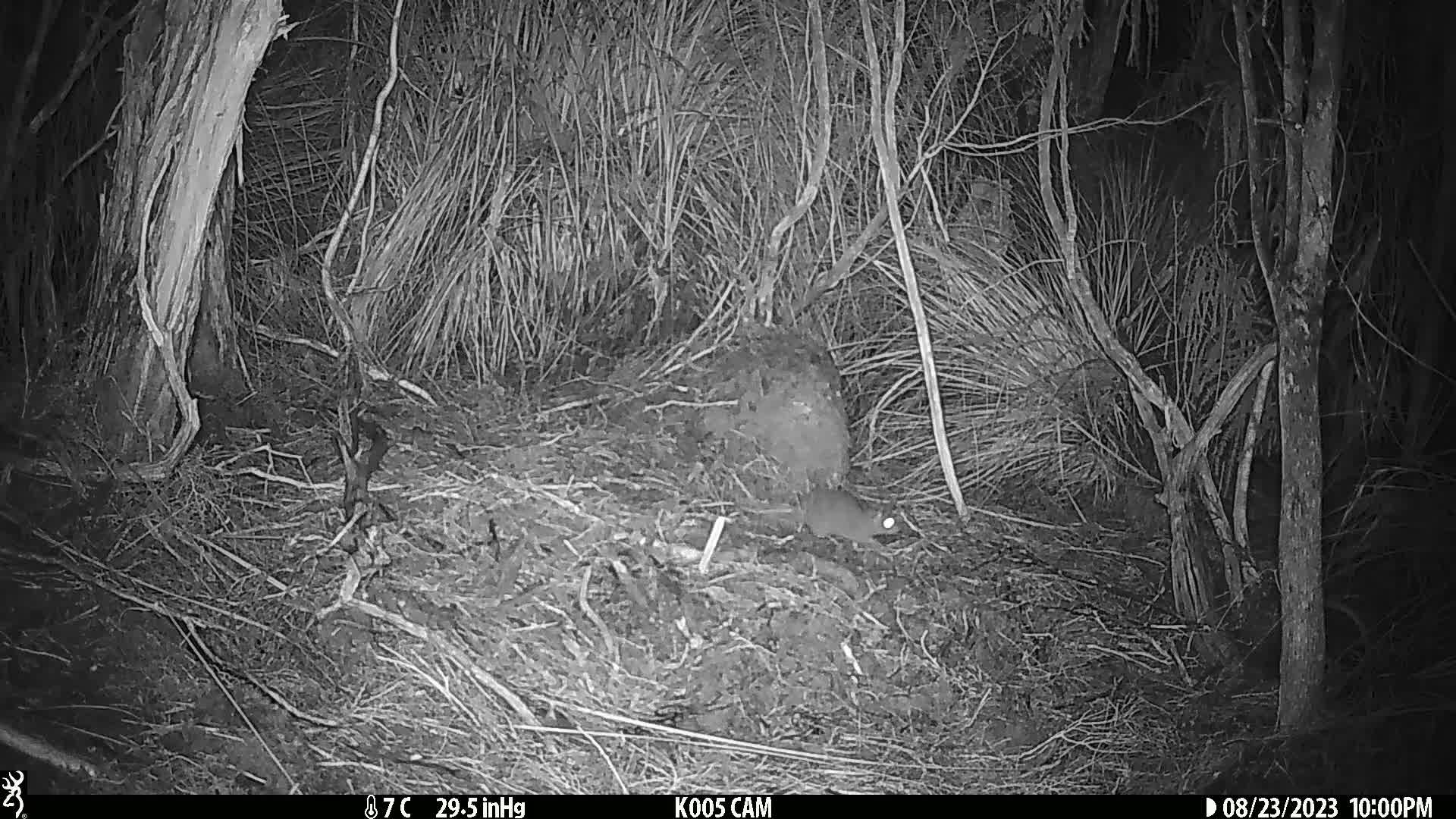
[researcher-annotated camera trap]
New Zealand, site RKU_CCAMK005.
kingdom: Animalia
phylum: Chordata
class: Mammalia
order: Rodentia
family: Muridae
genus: Rattus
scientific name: Rattus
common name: rat